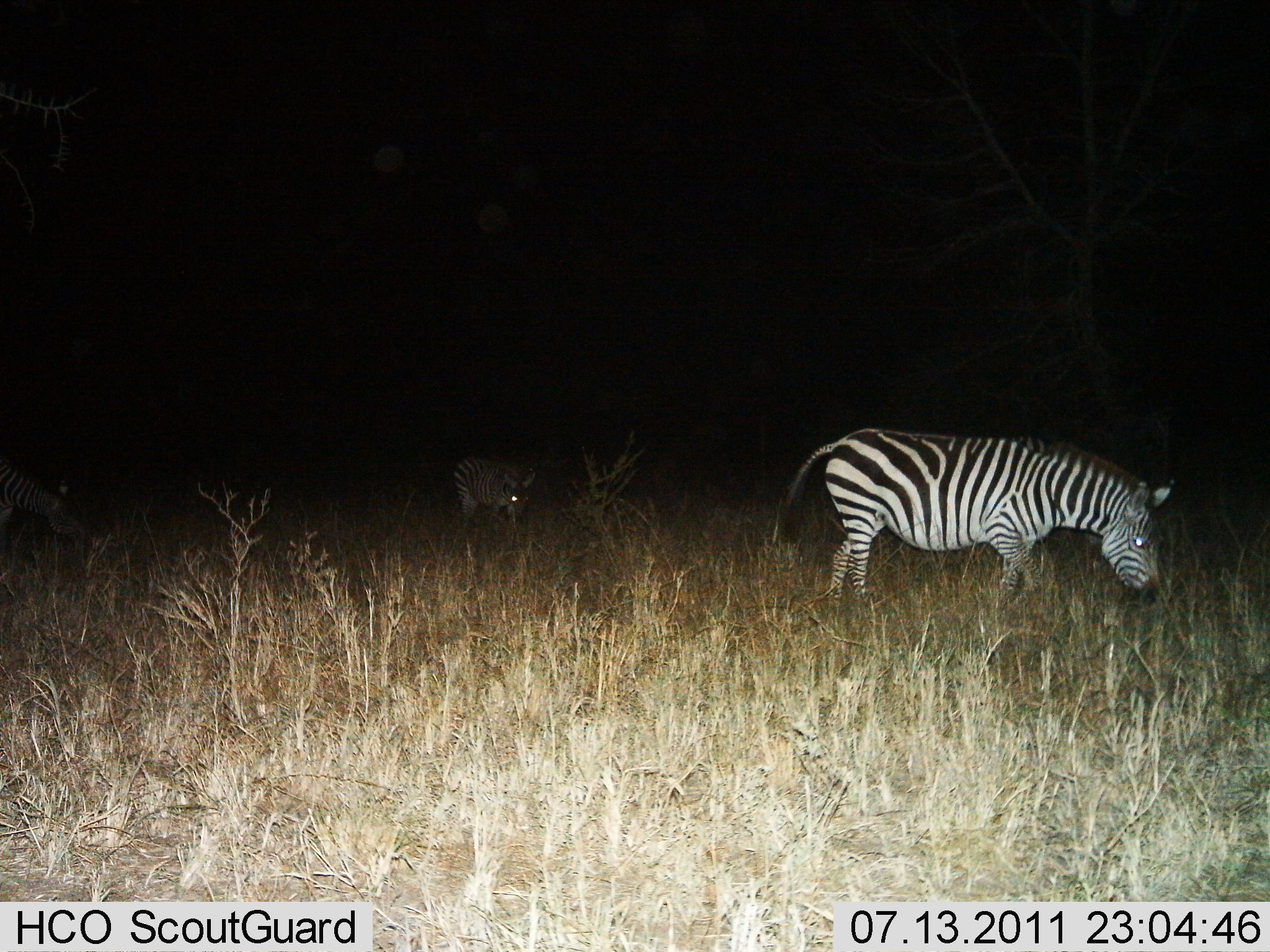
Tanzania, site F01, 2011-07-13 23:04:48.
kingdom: Animalia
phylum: Chordata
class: Mammalia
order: Perissodactyla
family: Equidae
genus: Equus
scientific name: Equus quagga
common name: plains zebra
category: zebra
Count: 3.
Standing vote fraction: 42%.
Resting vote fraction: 0%.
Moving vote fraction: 33%.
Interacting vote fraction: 0%.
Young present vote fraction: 0%.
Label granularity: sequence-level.